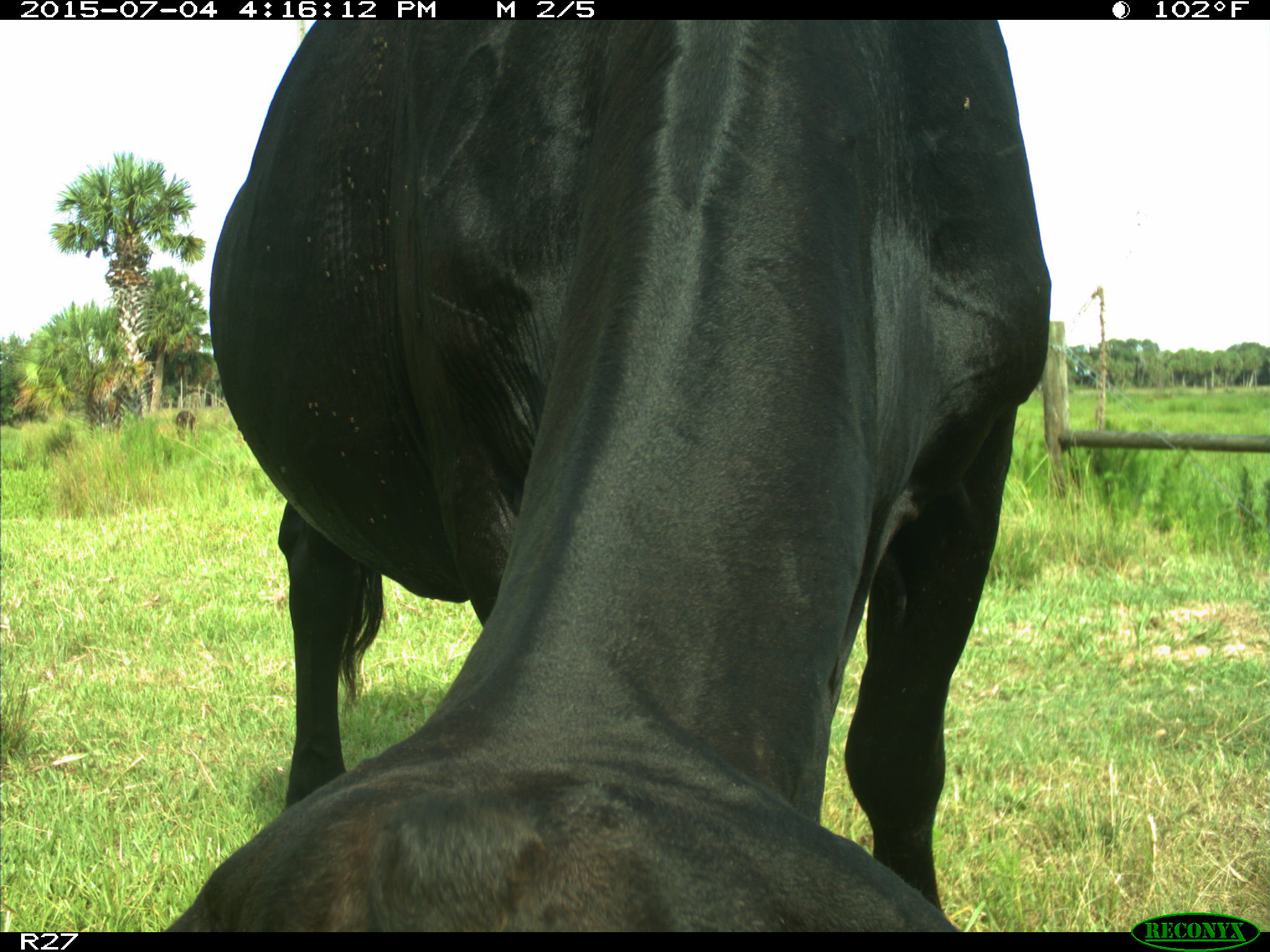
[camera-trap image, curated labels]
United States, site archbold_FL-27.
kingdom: Animalia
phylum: Chordata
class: Mammalia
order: Artiodactyla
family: Bovidae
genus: Bos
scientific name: Bos taurus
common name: domestic cow